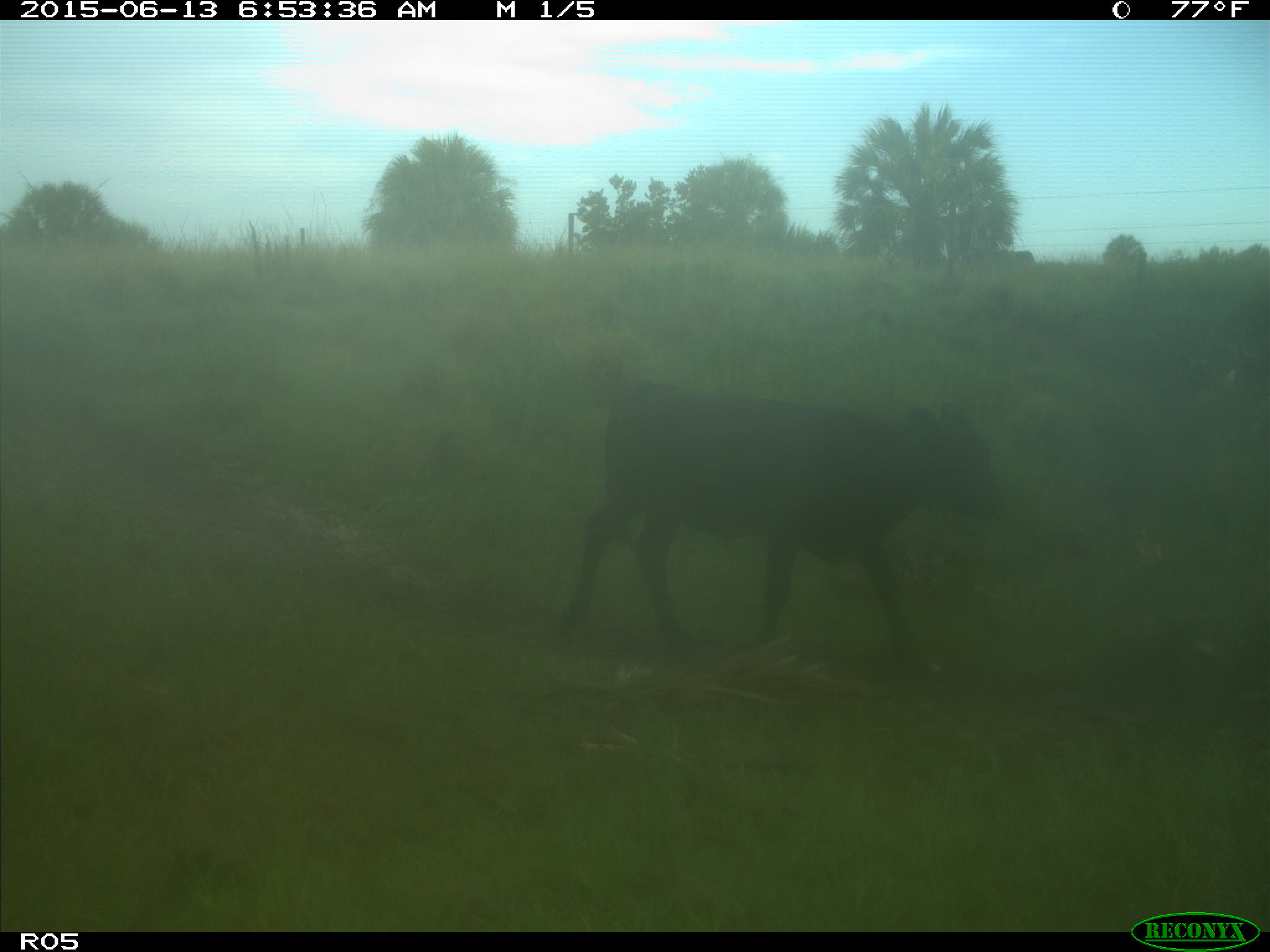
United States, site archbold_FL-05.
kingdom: Animalia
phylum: Chordata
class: Mammalia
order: Artiodactyla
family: Bovidae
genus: Bos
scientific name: Bos taurus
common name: domestic cow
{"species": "Bos taurus (domestic cow)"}